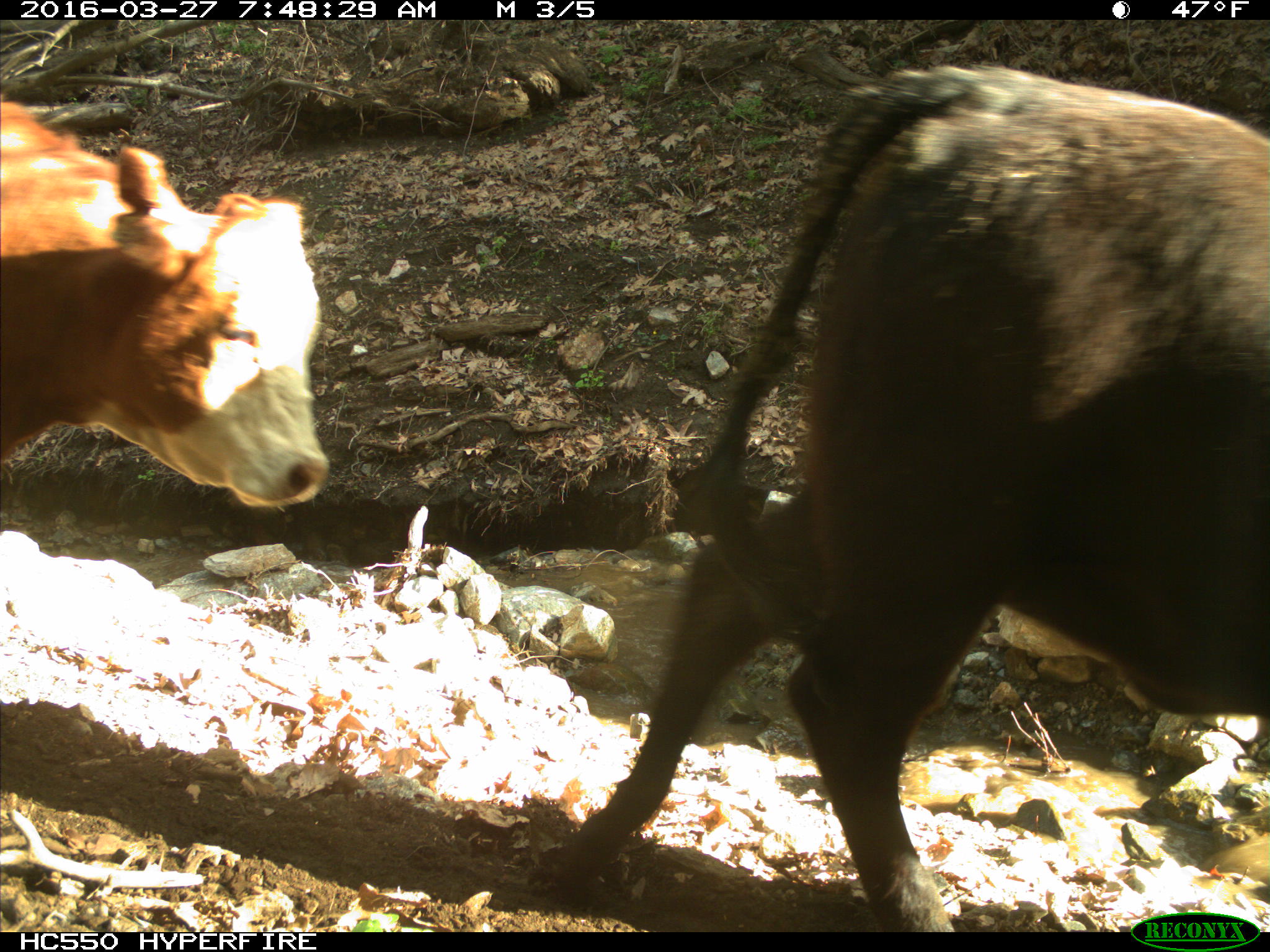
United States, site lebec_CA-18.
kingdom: Animalia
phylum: Chordata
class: Mammalia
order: Artiodactyla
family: Bovidae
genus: Bos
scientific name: Bos taurus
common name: domestic cow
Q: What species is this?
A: Bos taurus (domestic cow).